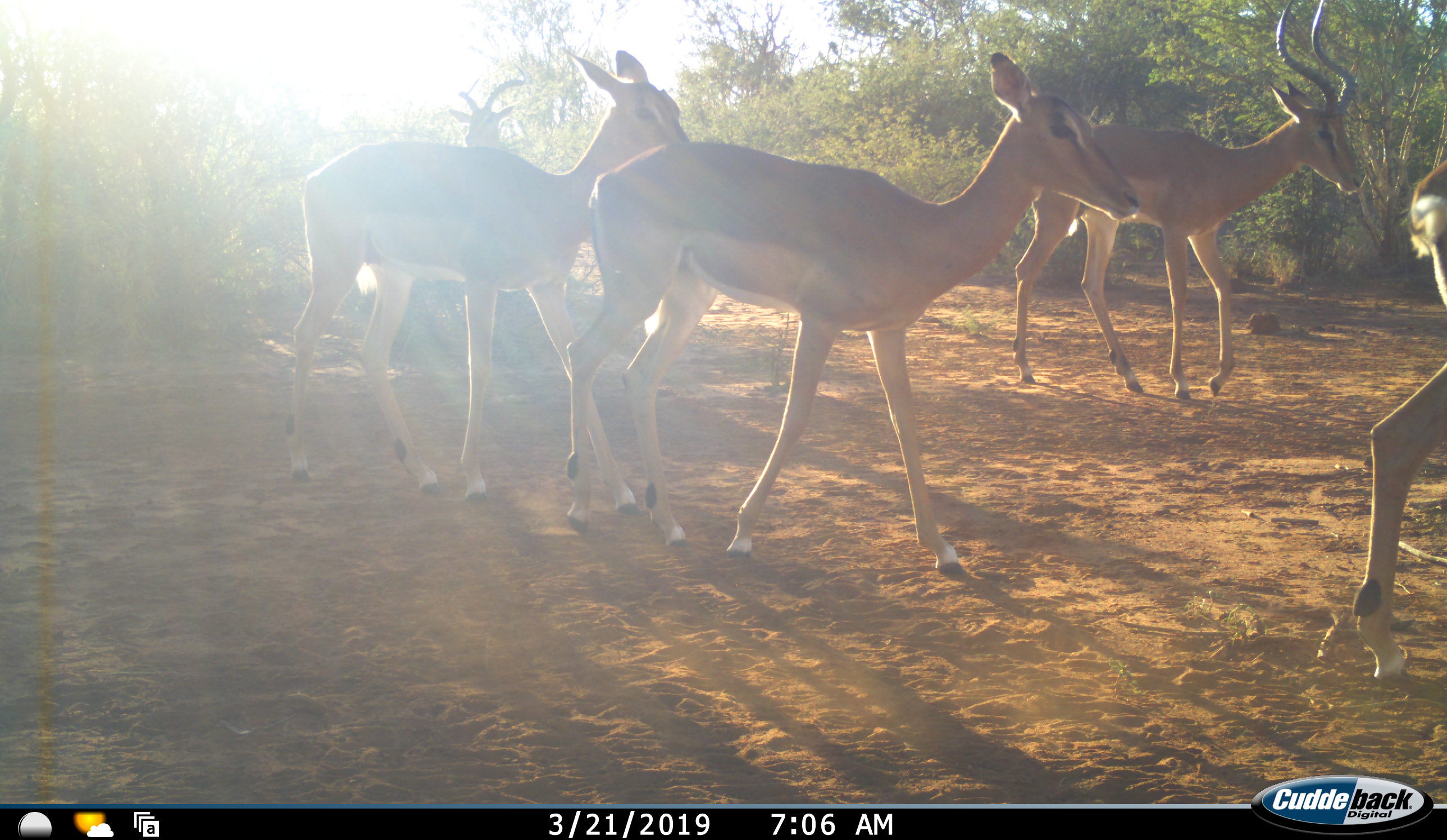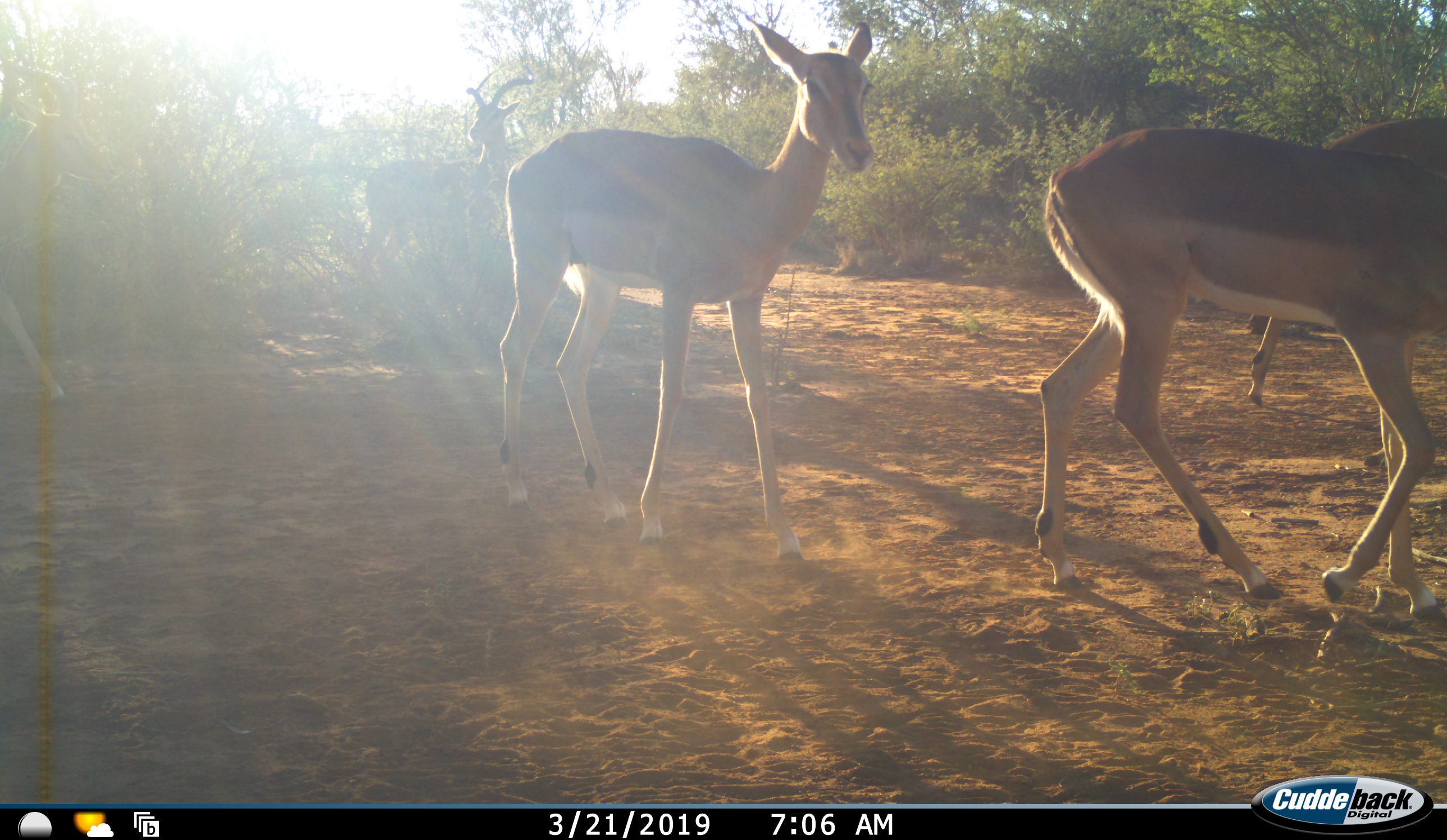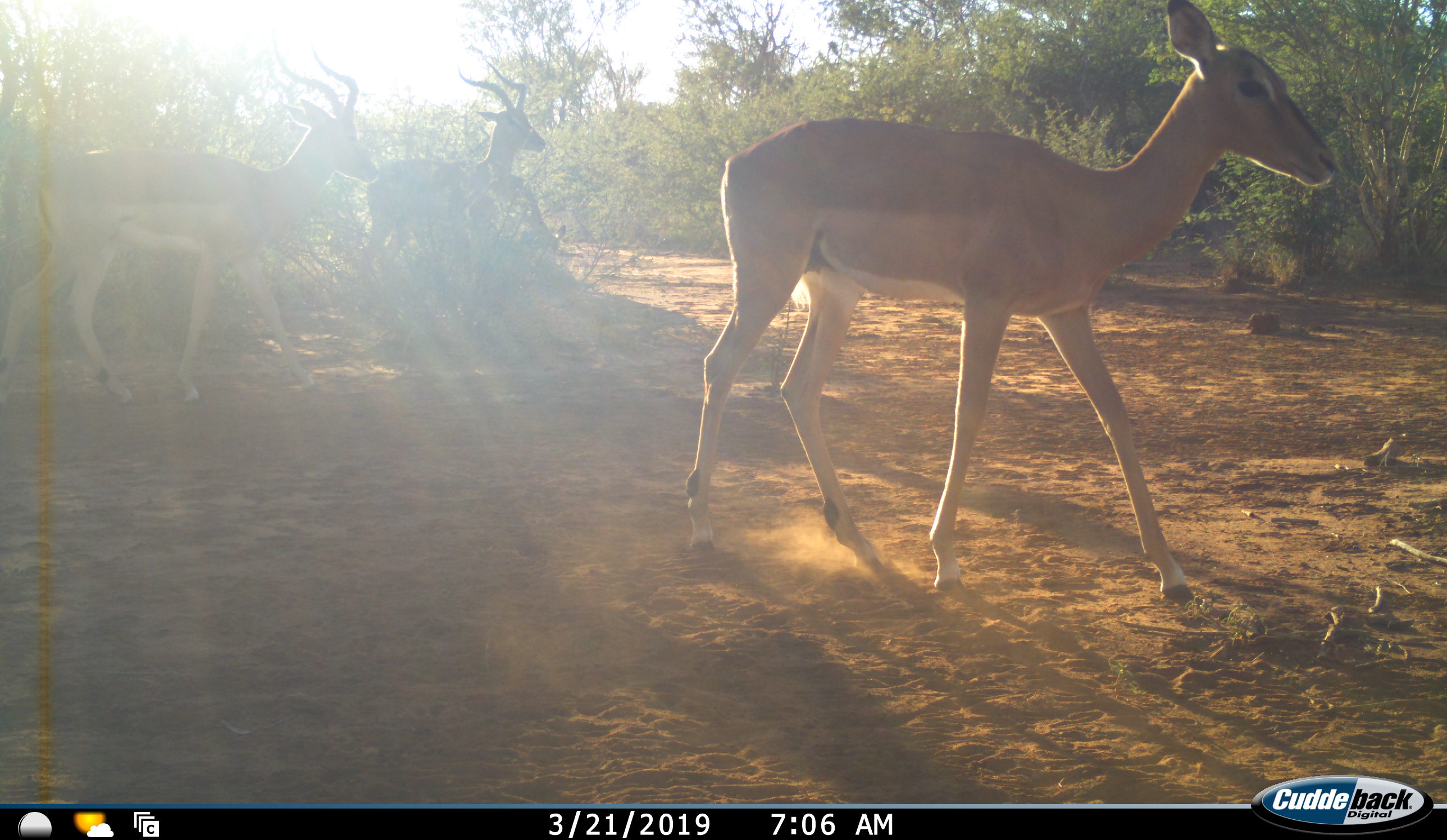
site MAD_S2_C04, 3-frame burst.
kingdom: Animalia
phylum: Chordata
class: Mammalia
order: Artiodactyla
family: Bovidae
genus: Aepyceros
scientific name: Aepyceros melampus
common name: impala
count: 6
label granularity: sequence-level